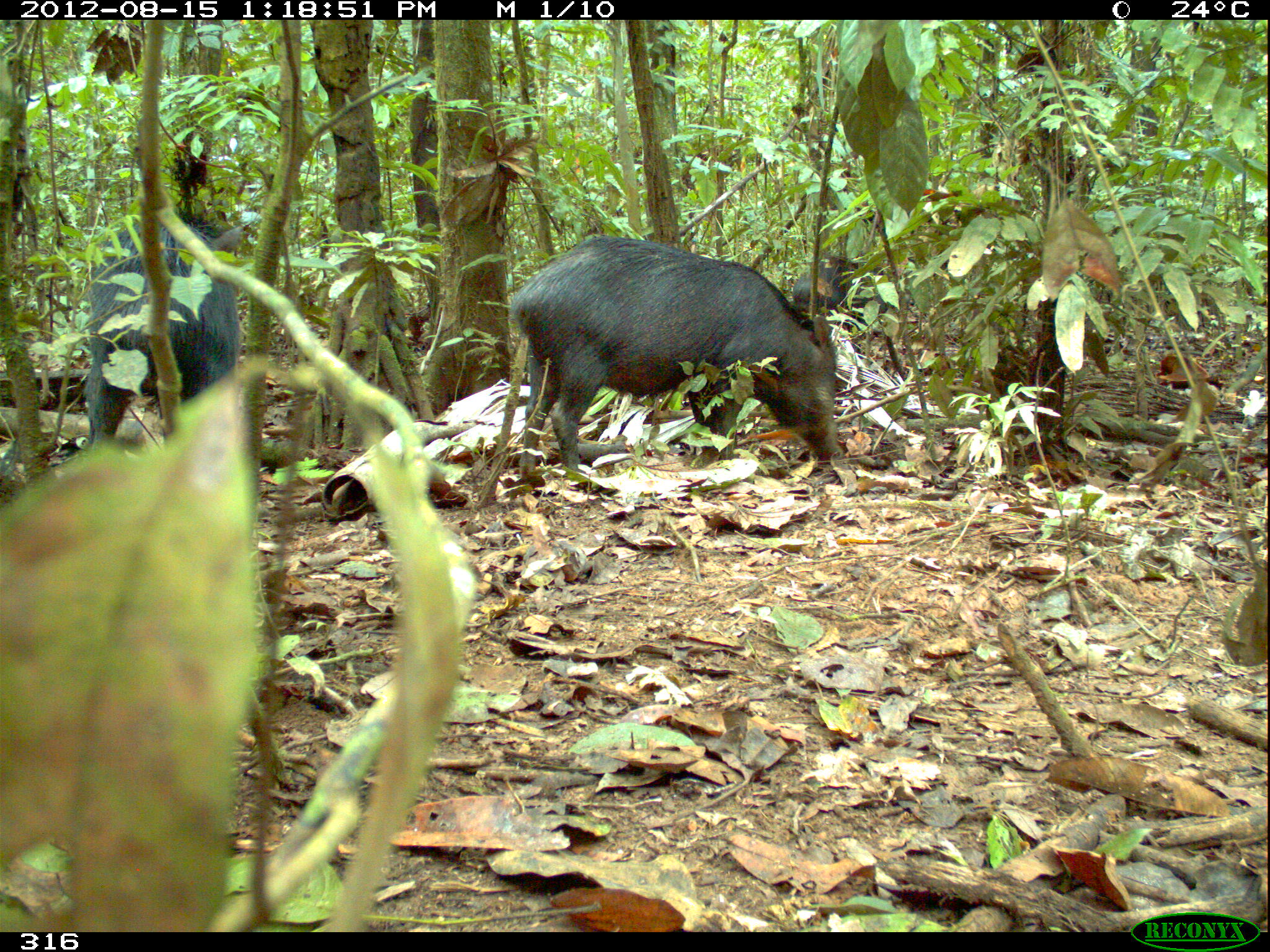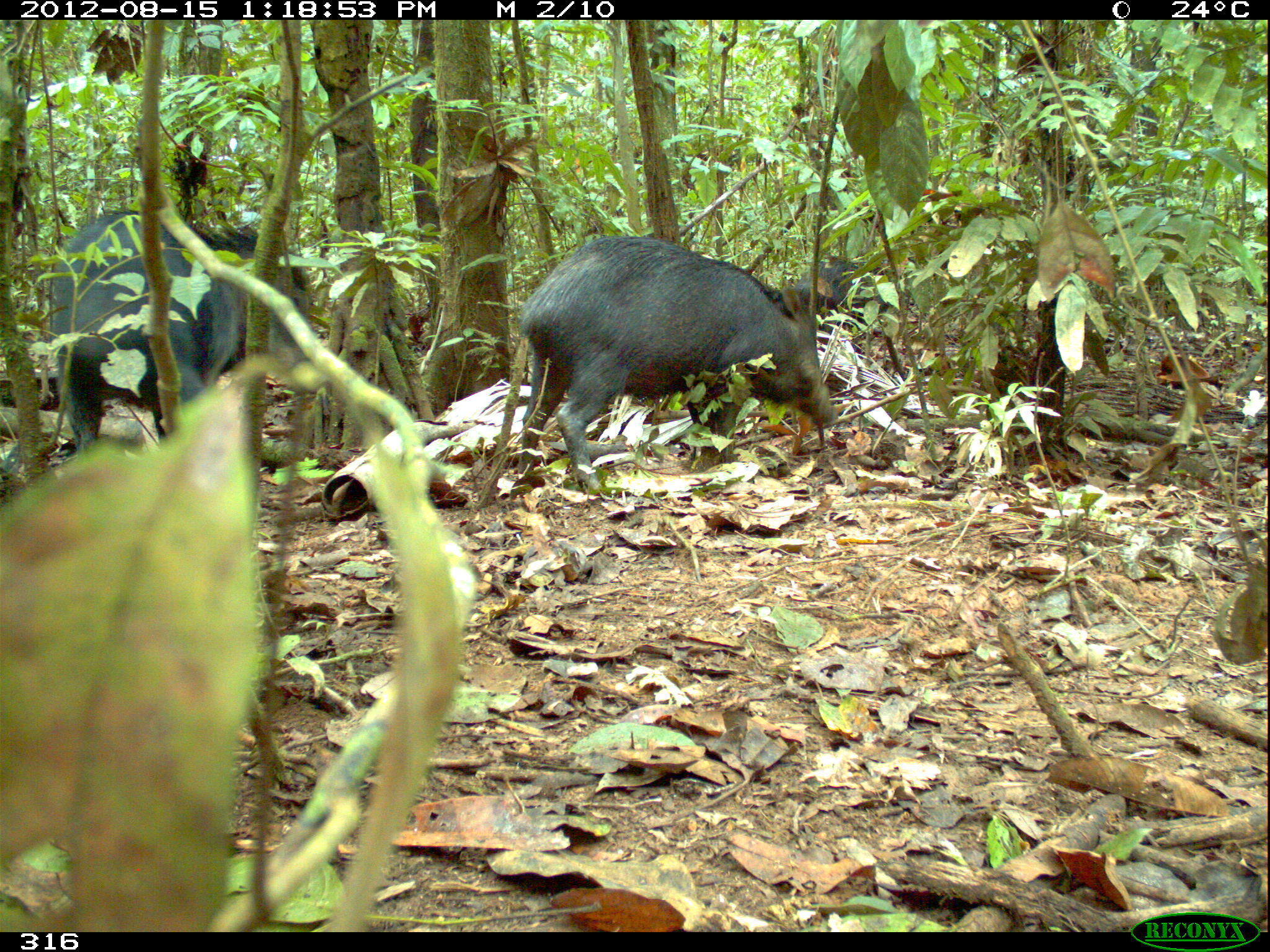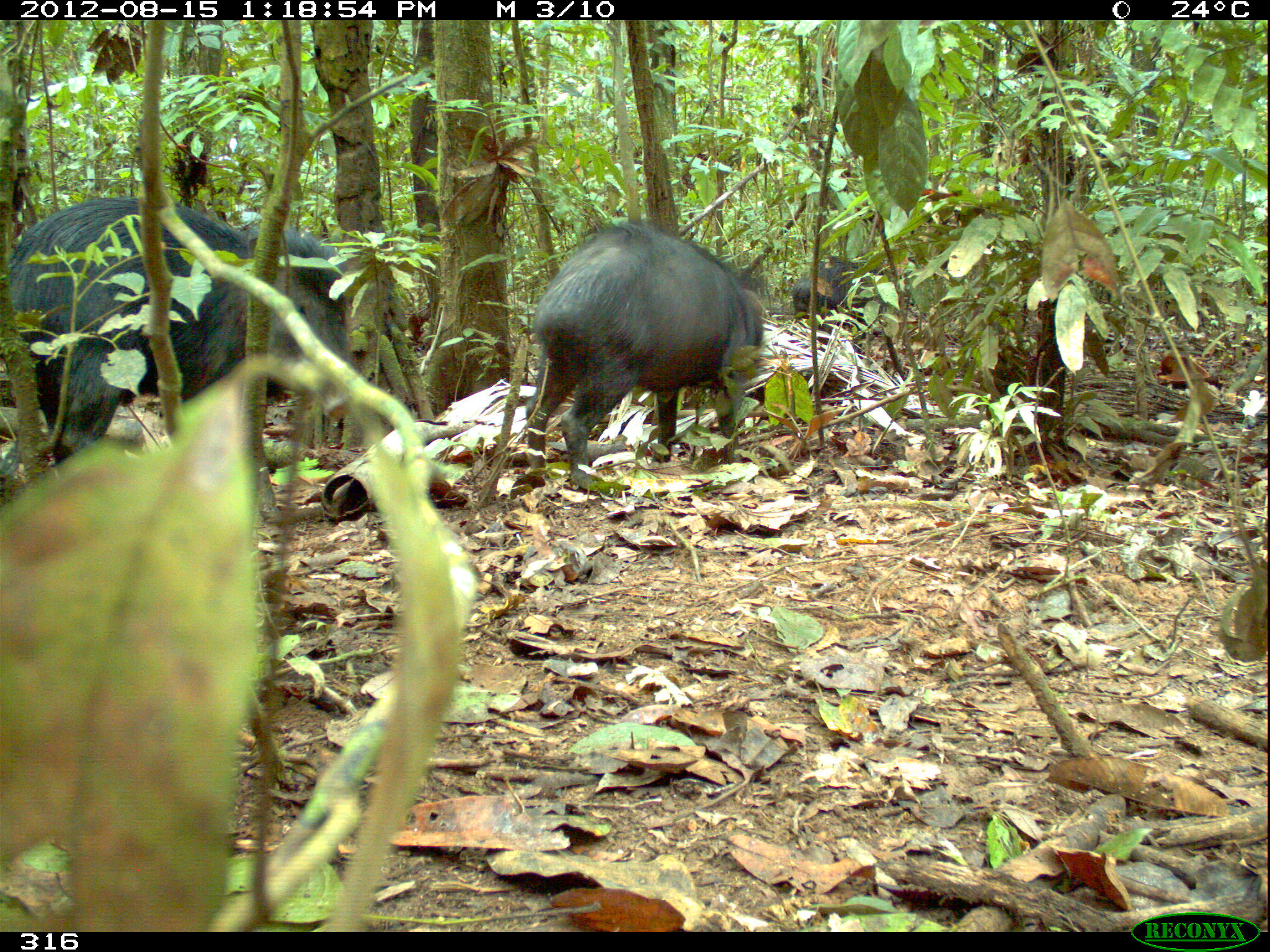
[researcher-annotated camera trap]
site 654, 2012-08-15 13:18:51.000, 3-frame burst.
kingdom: Animalia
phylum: Chordata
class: Mammalia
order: Artiodactyla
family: Tayassuidae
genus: Tayassu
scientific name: Tayassu pecari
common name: white-lipped peccary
Tayassu pecari (white-lipped peccary).